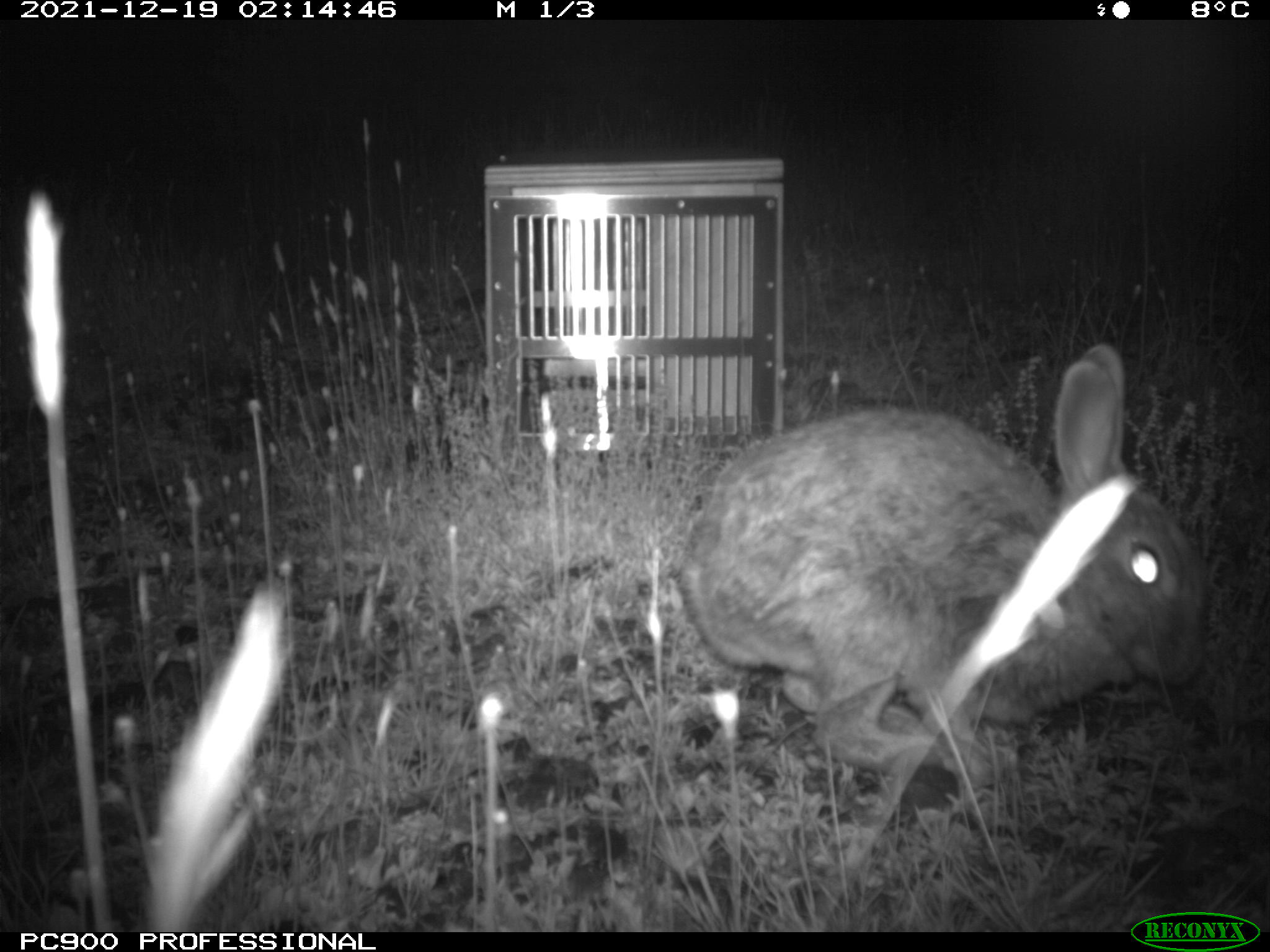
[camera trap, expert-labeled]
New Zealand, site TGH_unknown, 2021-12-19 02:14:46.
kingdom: Animalia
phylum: Chordata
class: Mammalia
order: Lagomorpha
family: Leporidae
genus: Oryctolagus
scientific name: Oryctolagus cuniculus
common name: european rabbit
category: rabbit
Rabbit (european rabbit) (Oryctolagus cuniculus).